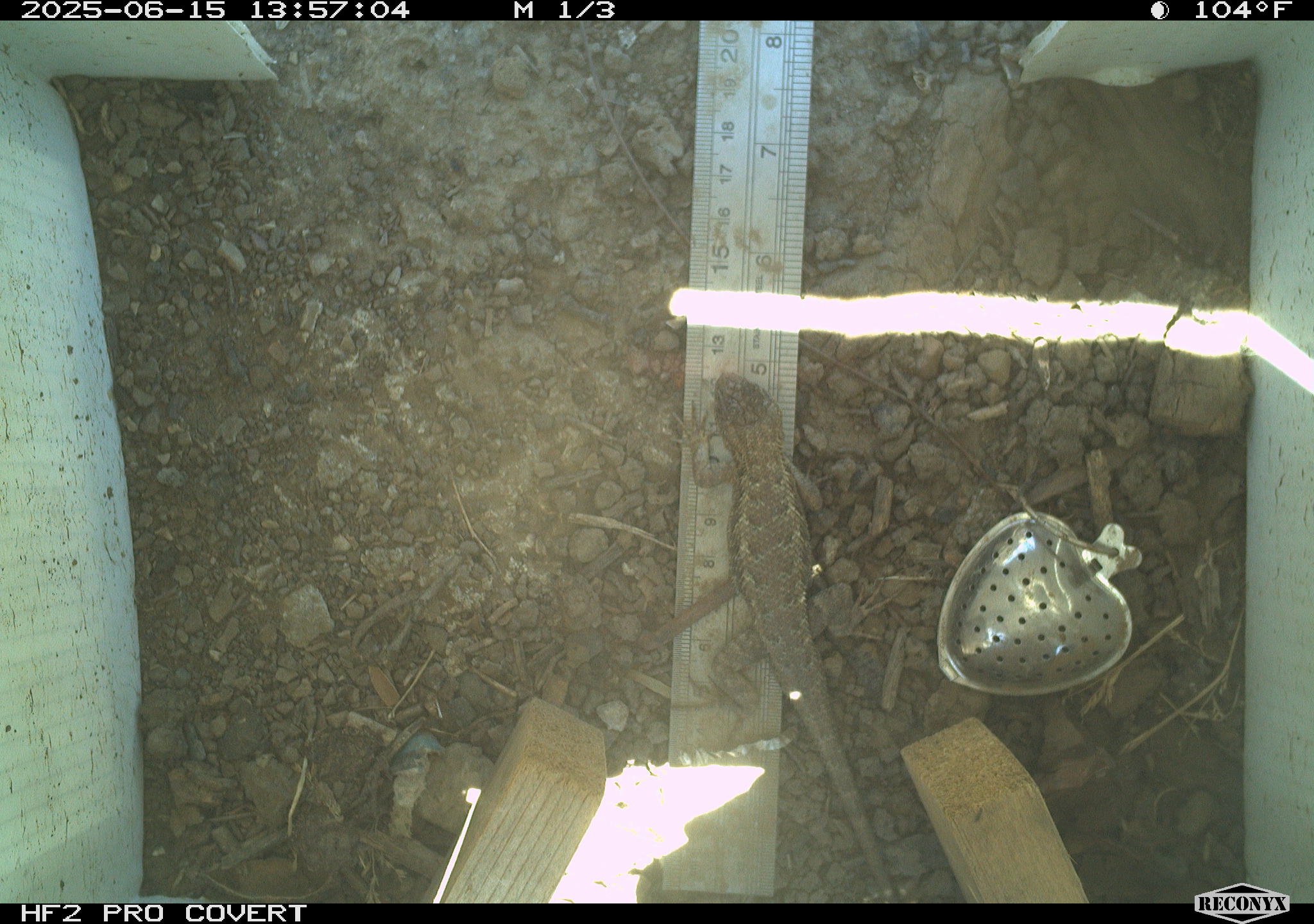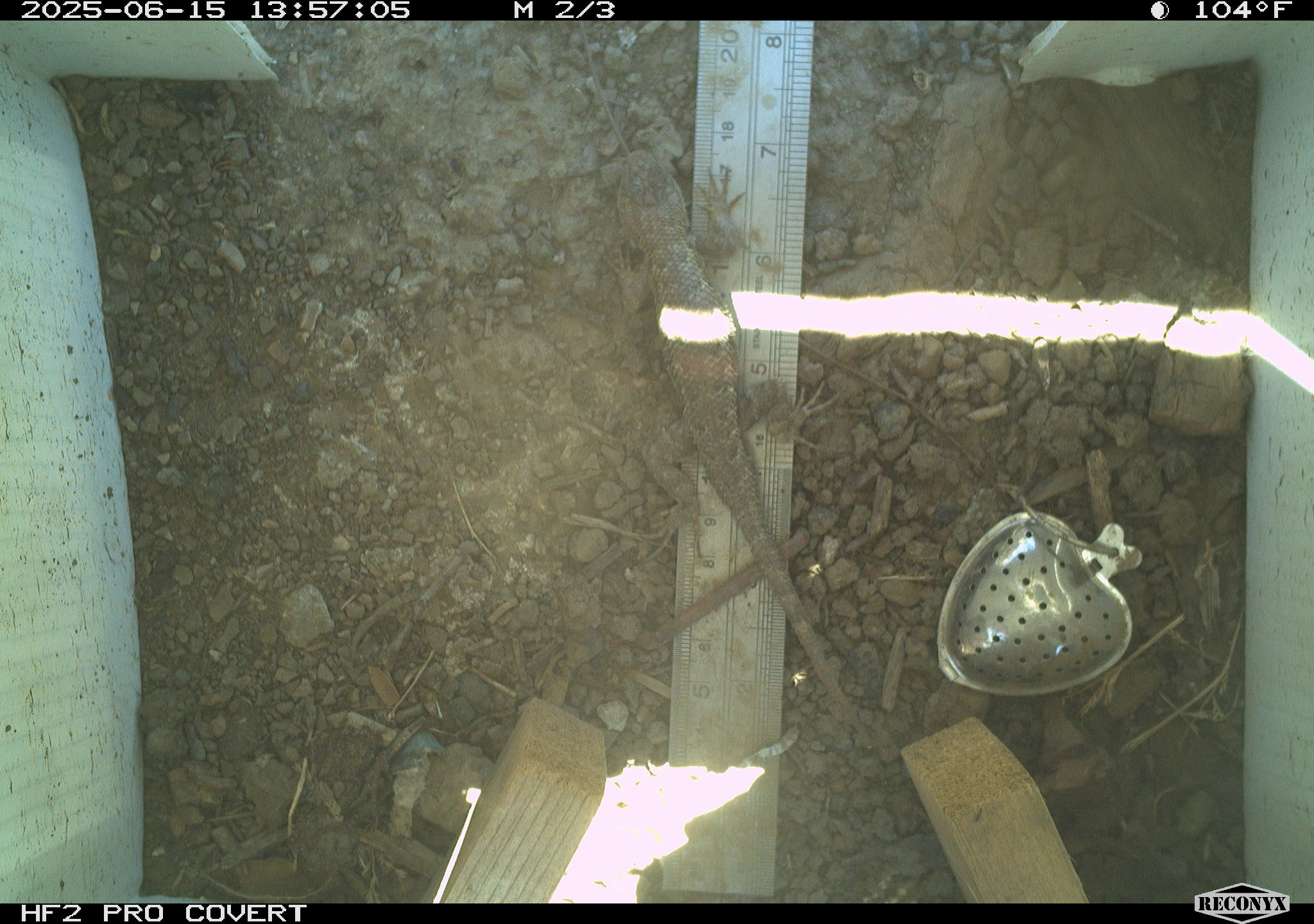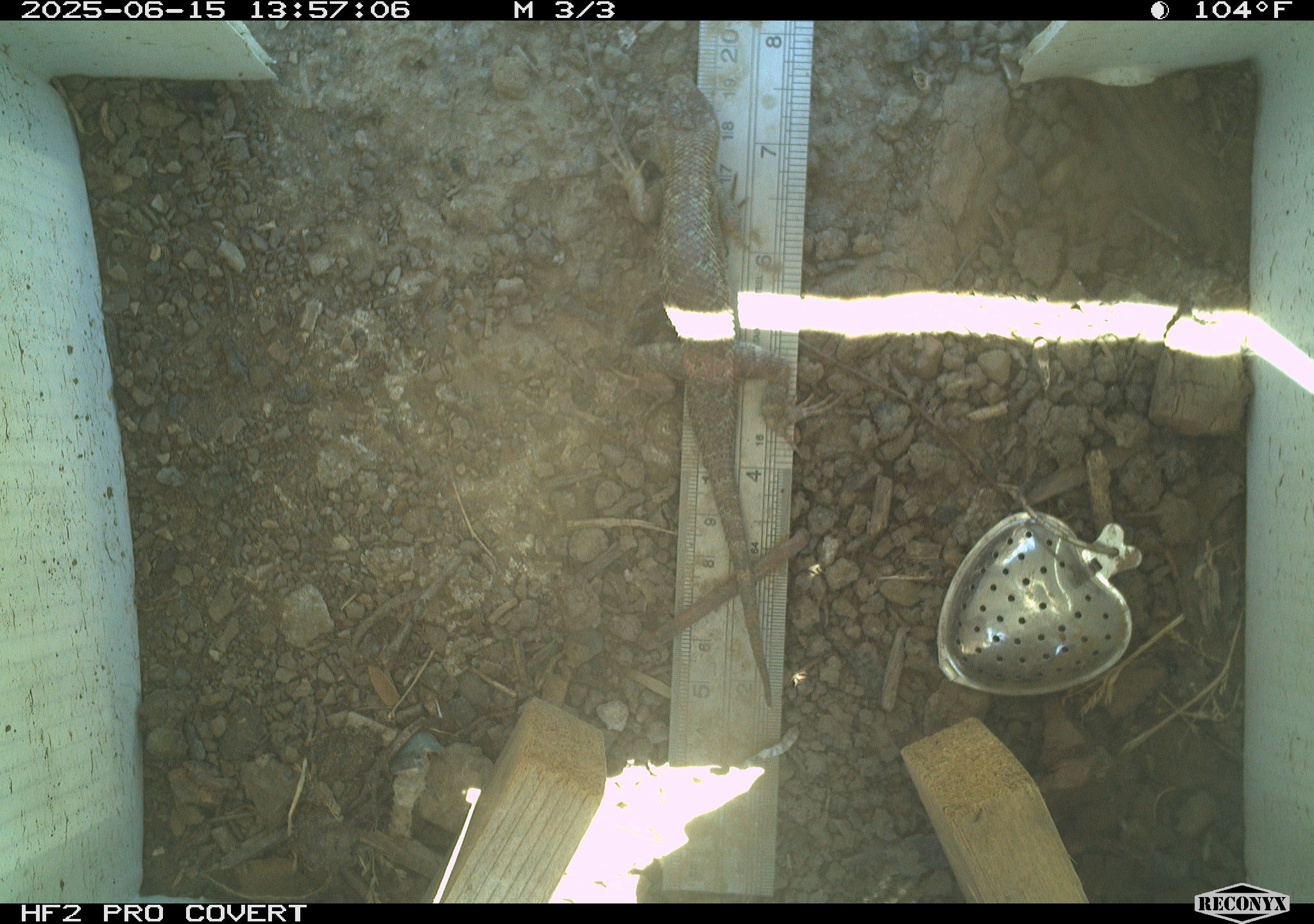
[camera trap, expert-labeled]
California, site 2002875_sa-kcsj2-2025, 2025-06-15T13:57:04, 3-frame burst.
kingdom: Animalia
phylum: Chordata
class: Reptilia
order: Squamata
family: Phrynosomatidae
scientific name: Phrynosomatidae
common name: north american spiny lizards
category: sceloporus/uta species